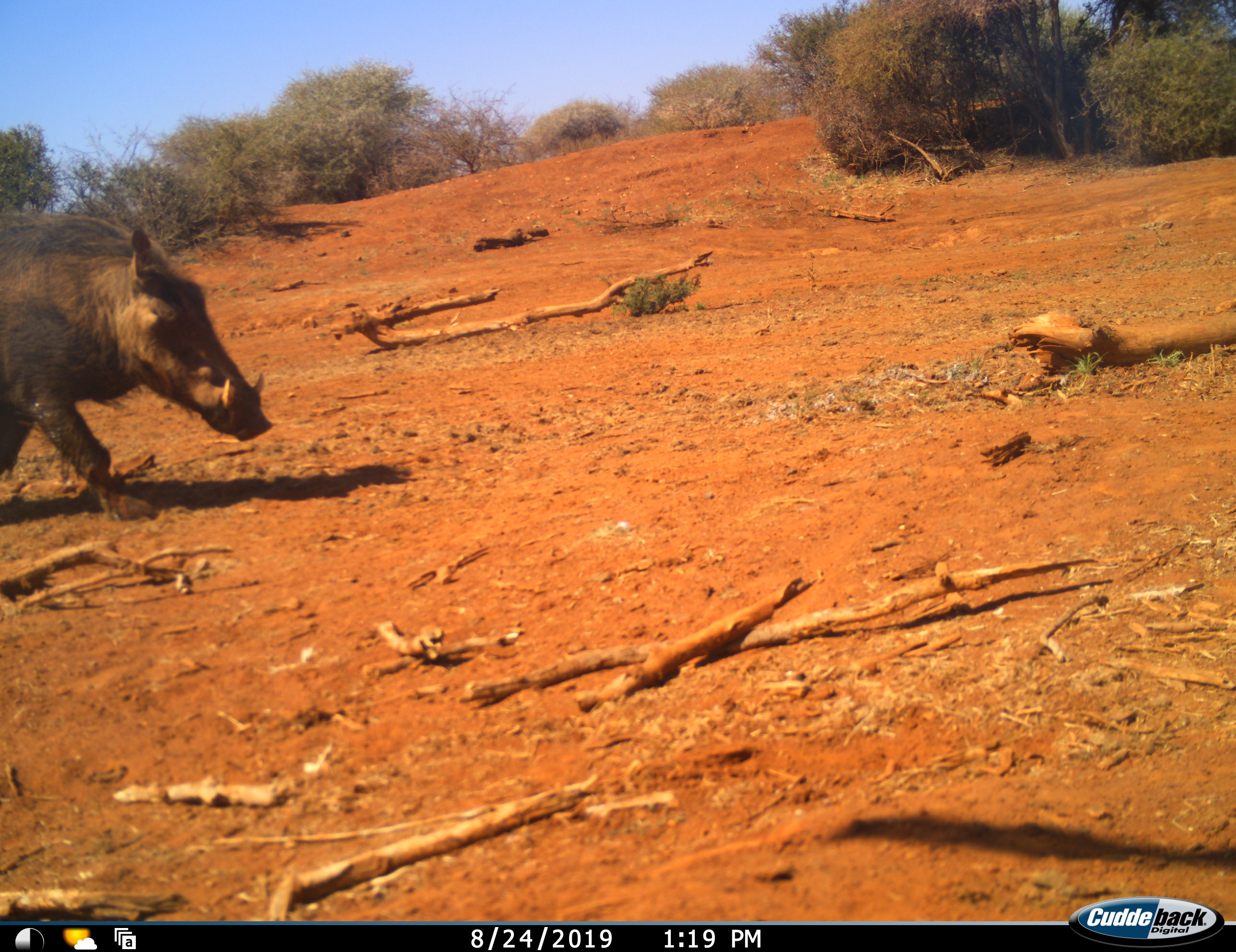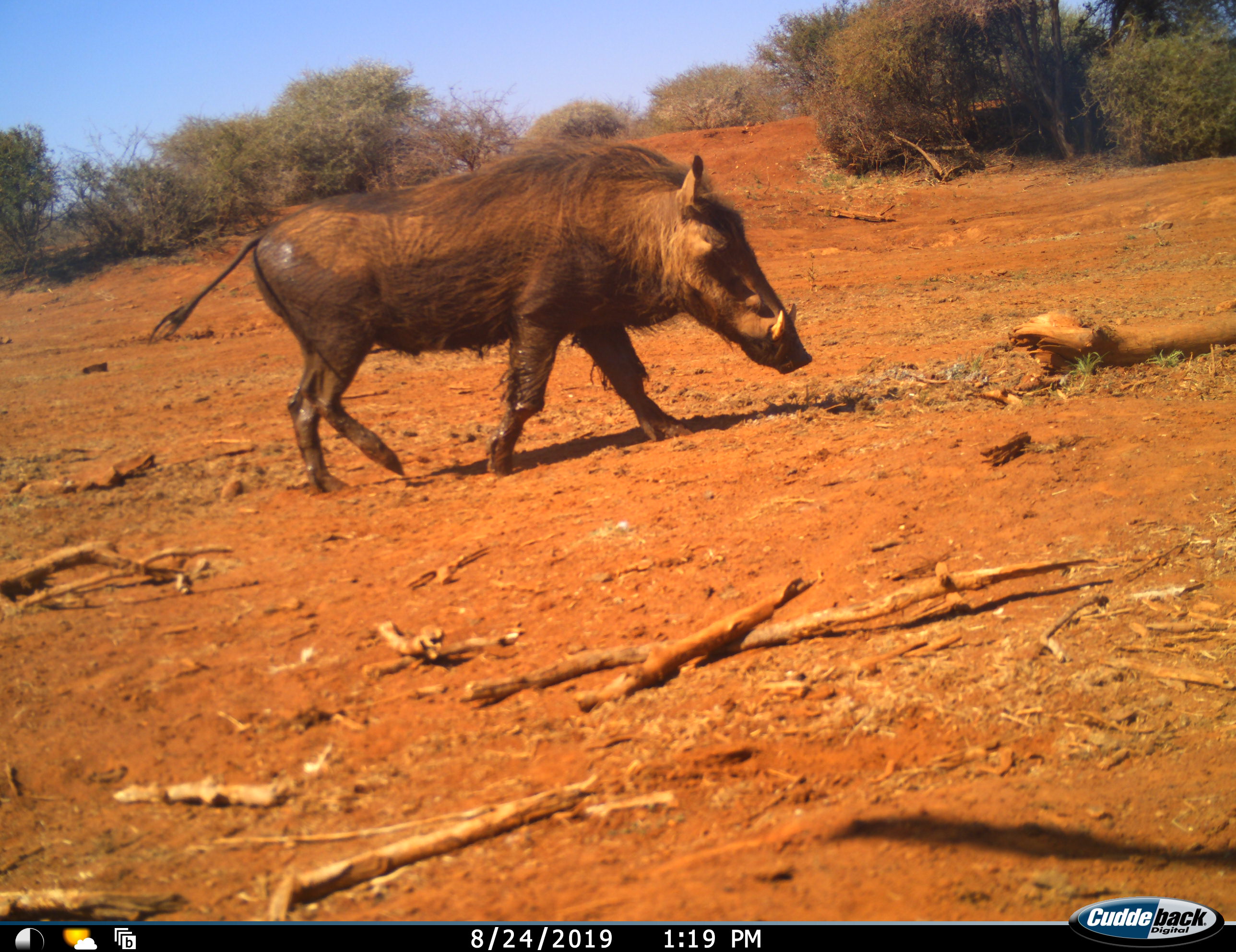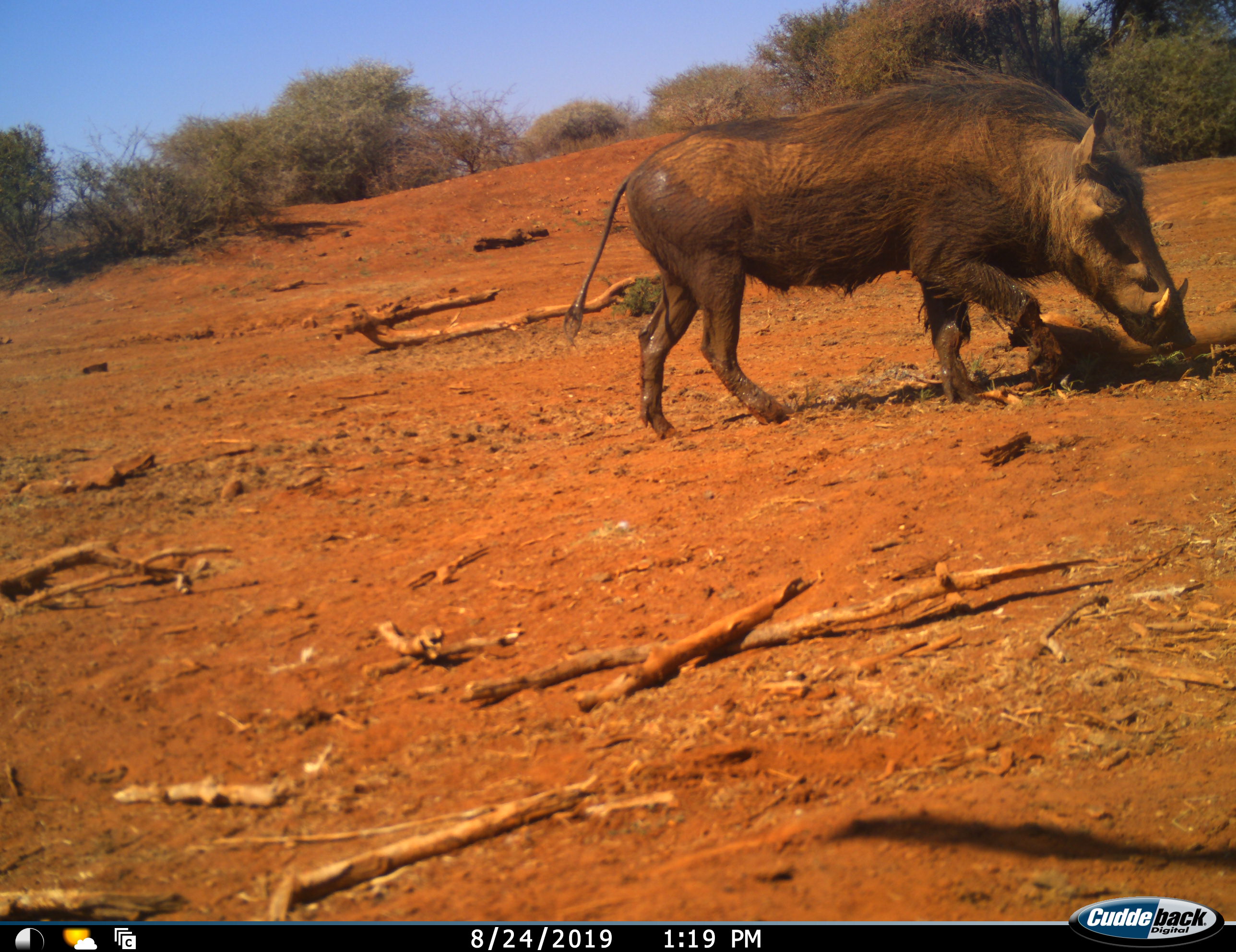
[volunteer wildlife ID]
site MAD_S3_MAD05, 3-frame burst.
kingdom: Animalia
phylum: Chordata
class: Mammalia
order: Artiodactyla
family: Suidae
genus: Phacochoerus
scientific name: Phacochoerus africanus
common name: warthog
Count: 1.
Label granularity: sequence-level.